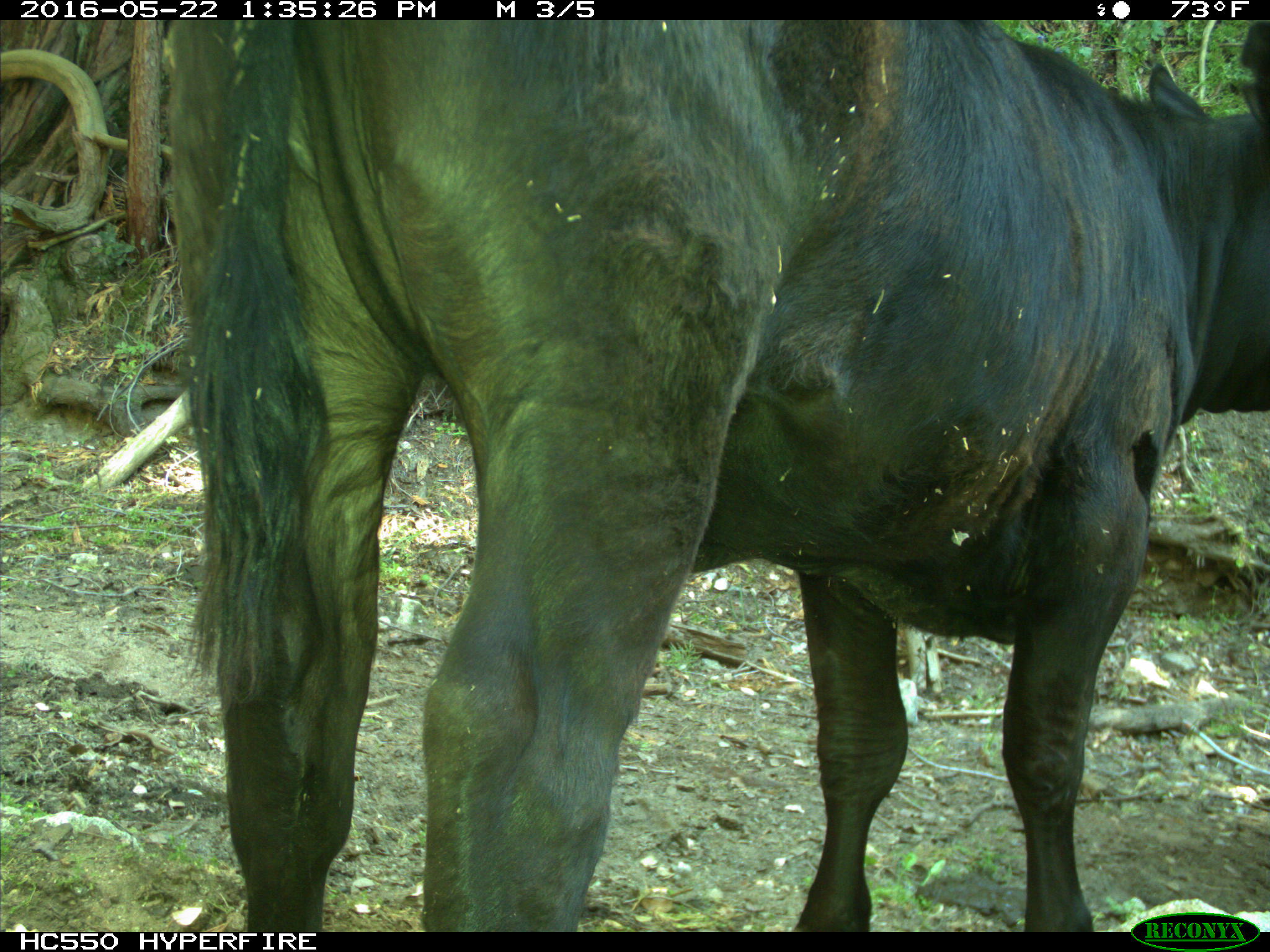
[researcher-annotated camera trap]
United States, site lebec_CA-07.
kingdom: Animalia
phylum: Chordata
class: Mammalia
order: Artiodactyla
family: Bovidae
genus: Bos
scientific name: Bos taurus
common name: domestic cow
Bos taurus (domestic cow).